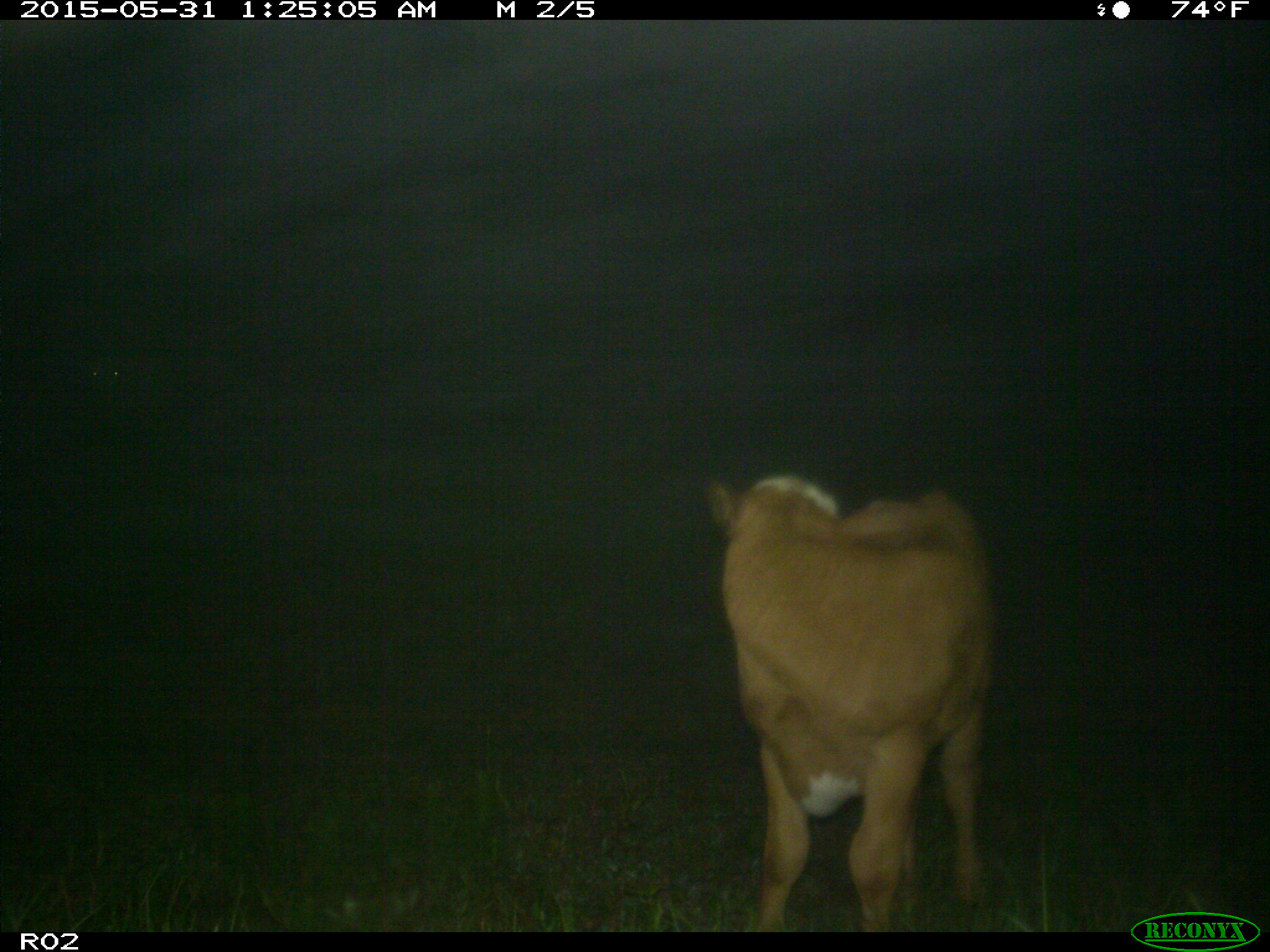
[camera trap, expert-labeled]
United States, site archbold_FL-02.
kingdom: Animalia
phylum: Chordata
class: Mammalia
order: Artiodactyla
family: Bovidae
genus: Bos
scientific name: Bos taurus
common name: domestic cow